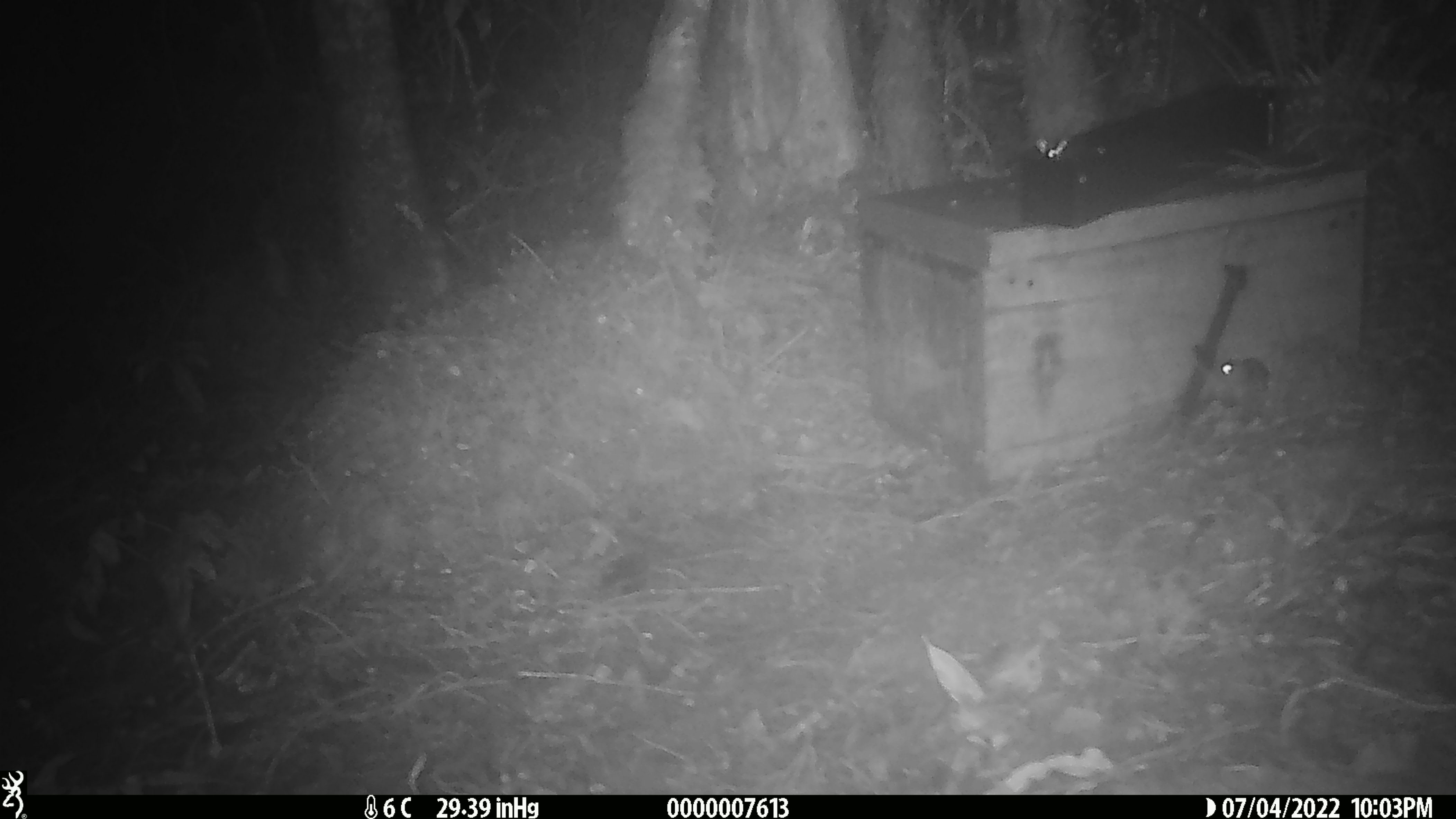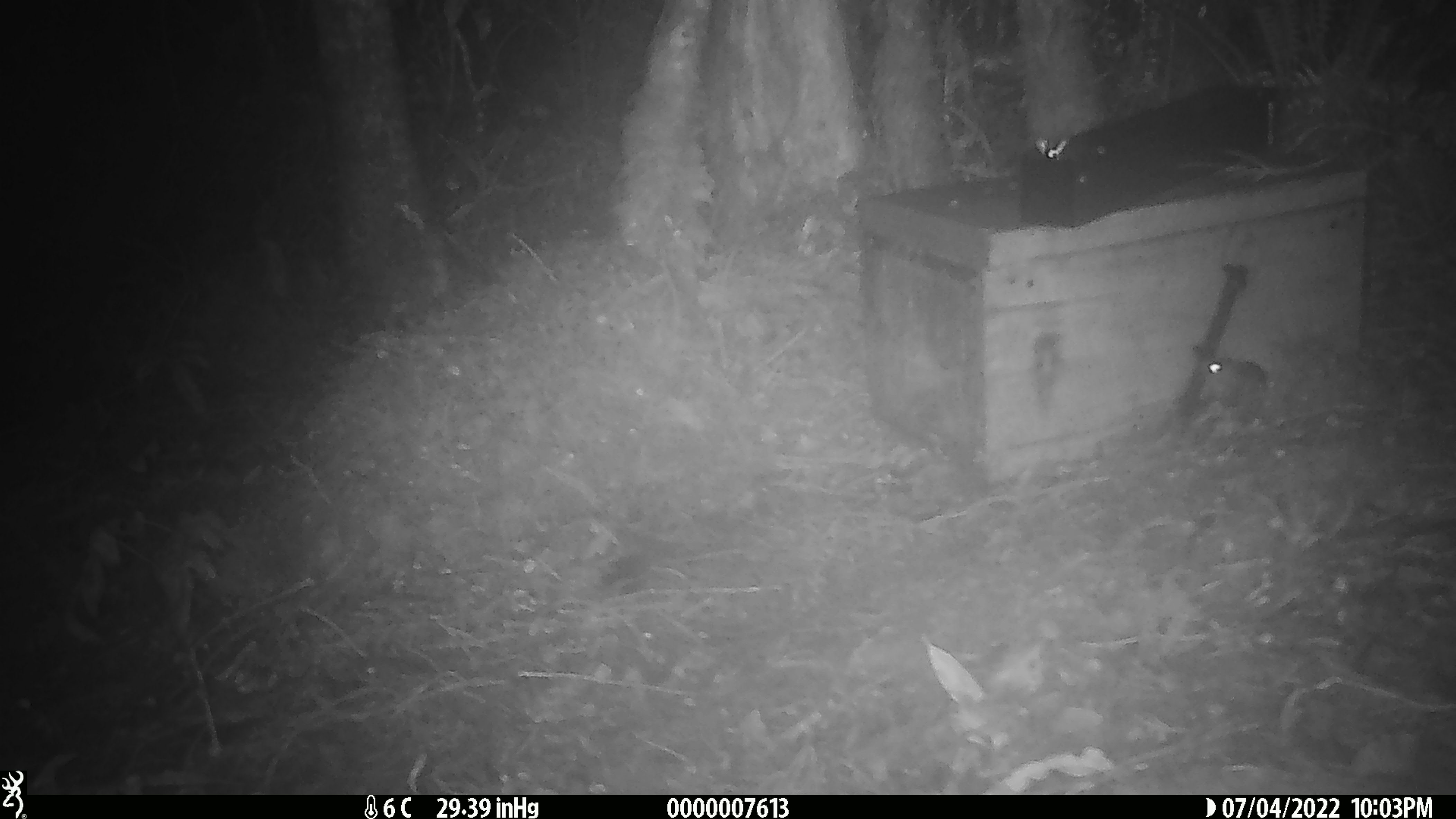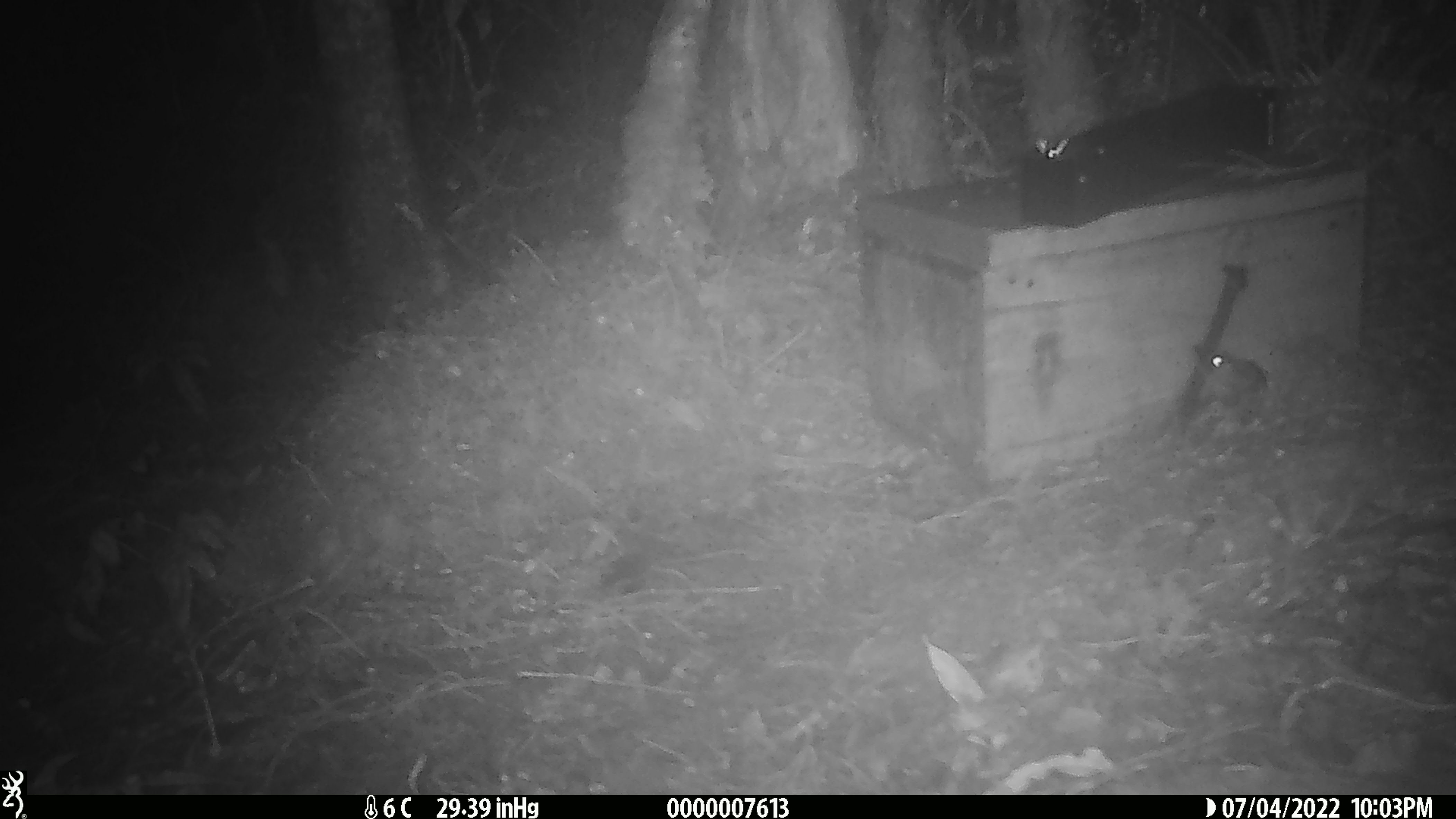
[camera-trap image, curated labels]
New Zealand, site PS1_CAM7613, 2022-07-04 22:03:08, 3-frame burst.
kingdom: Animalia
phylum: Chordata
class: Mammalia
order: Rodentia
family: Muridae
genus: Mus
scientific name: Mus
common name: mouse